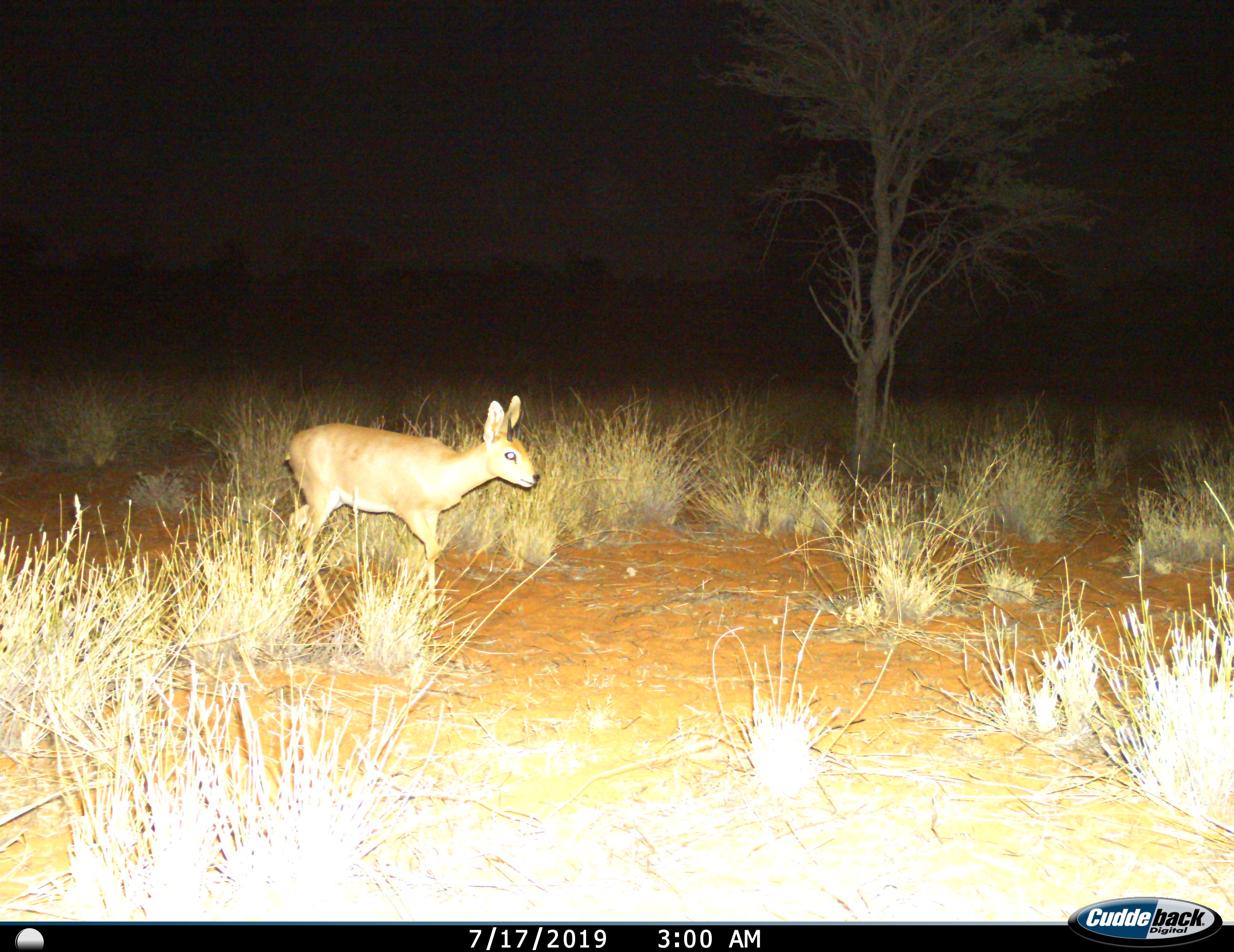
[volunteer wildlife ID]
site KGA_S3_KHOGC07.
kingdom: Animalia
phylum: Chordata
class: Mammalia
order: Artiodactyla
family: Bovidae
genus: Raphicerus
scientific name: Raphicerus campestris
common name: steenbok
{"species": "steenbok (Raphicerus campestris)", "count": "1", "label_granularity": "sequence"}